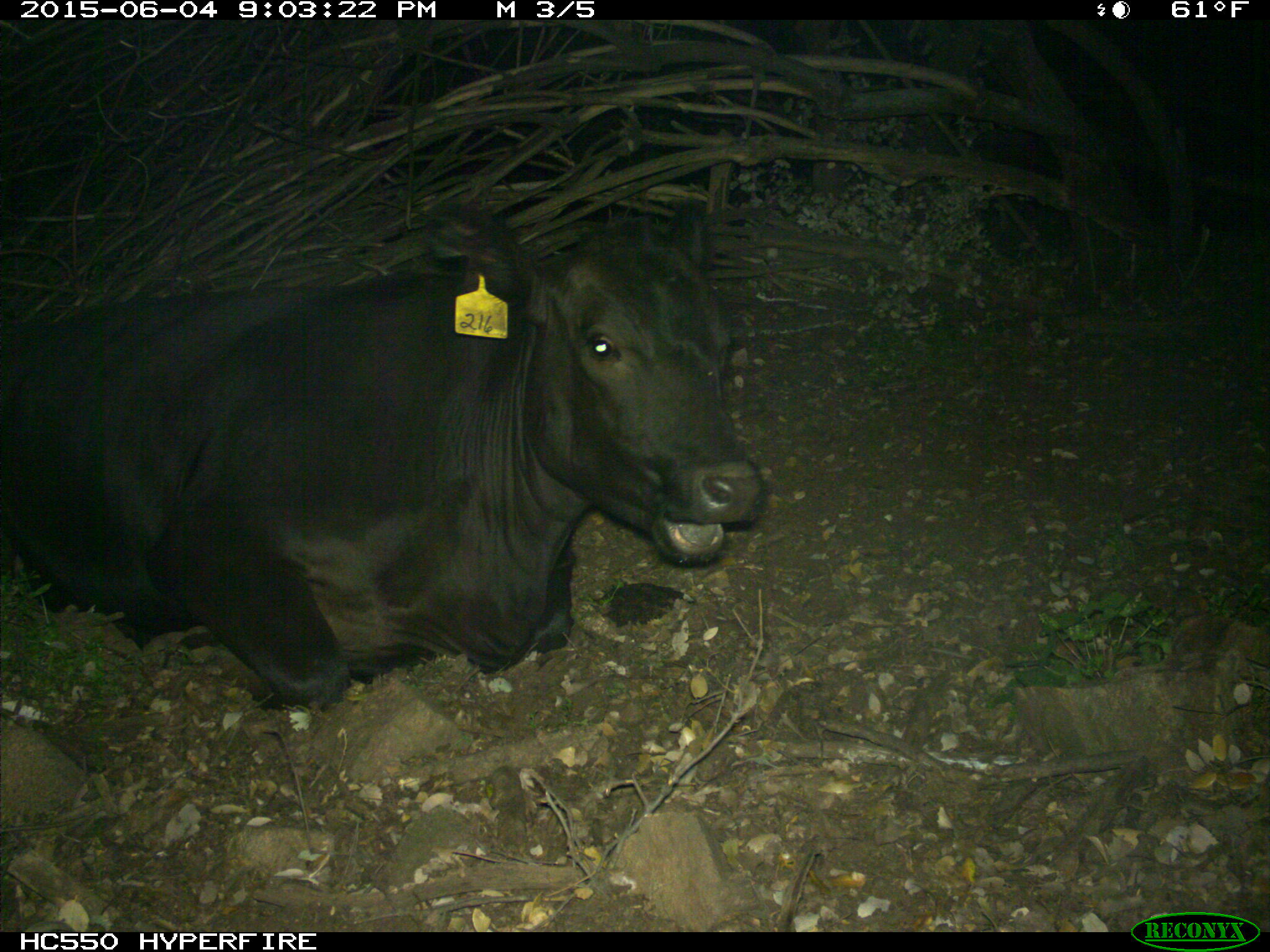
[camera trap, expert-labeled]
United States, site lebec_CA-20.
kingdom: Animalia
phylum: Chordata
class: Mammalia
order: Artiodactyla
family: Bovidae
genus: Bos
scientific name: Bos taurus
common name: domestic cow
Bos taurus (domestic cow).